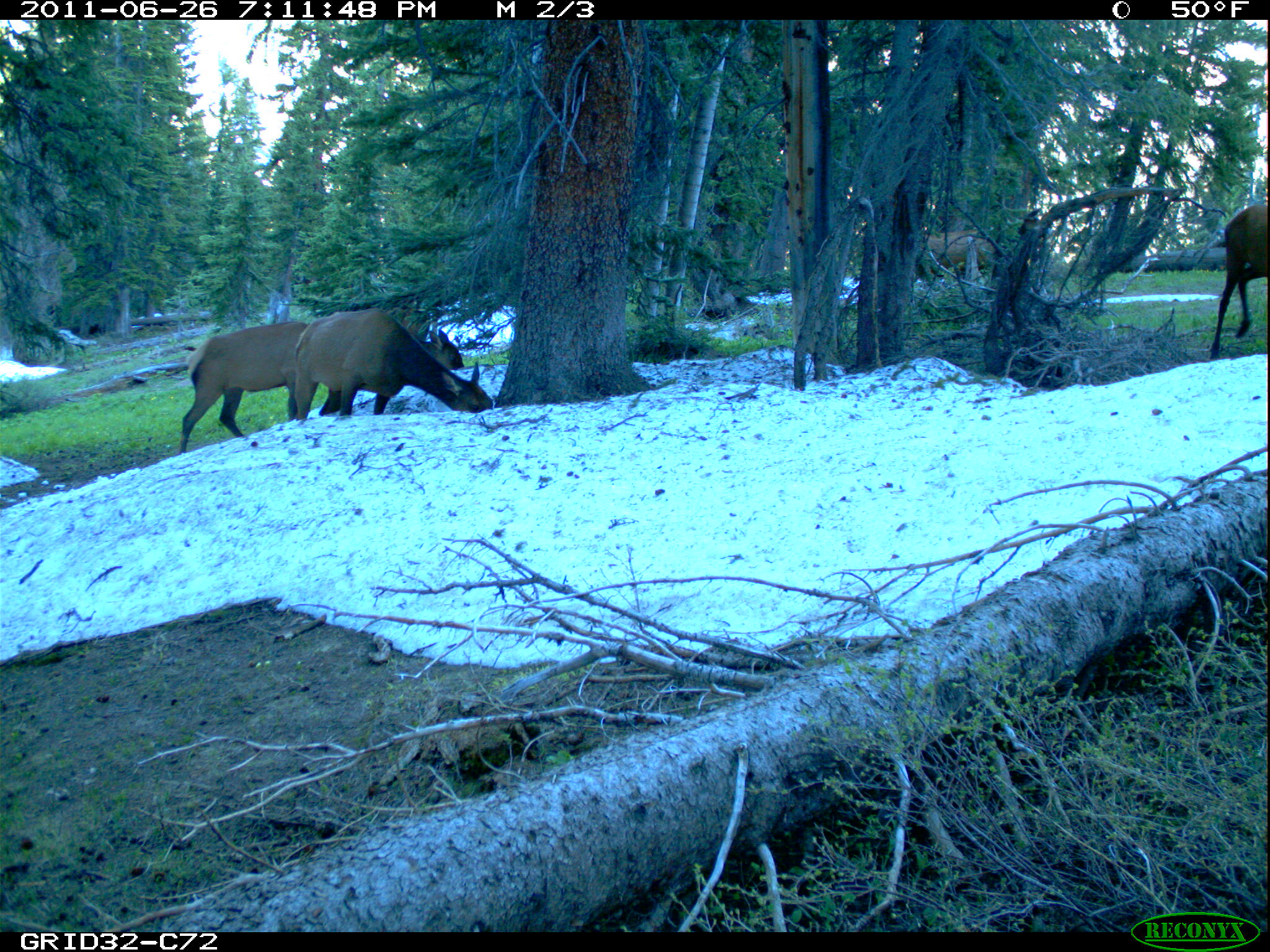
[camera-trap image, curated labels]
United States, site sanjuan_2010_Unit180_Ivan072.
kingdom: Animalia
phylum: Chordata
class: Mammalia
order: Artiodactyla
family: Cervidae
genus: Cervus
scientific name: Cervus elaphus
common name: red deer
Cervus elaphus (red deer).